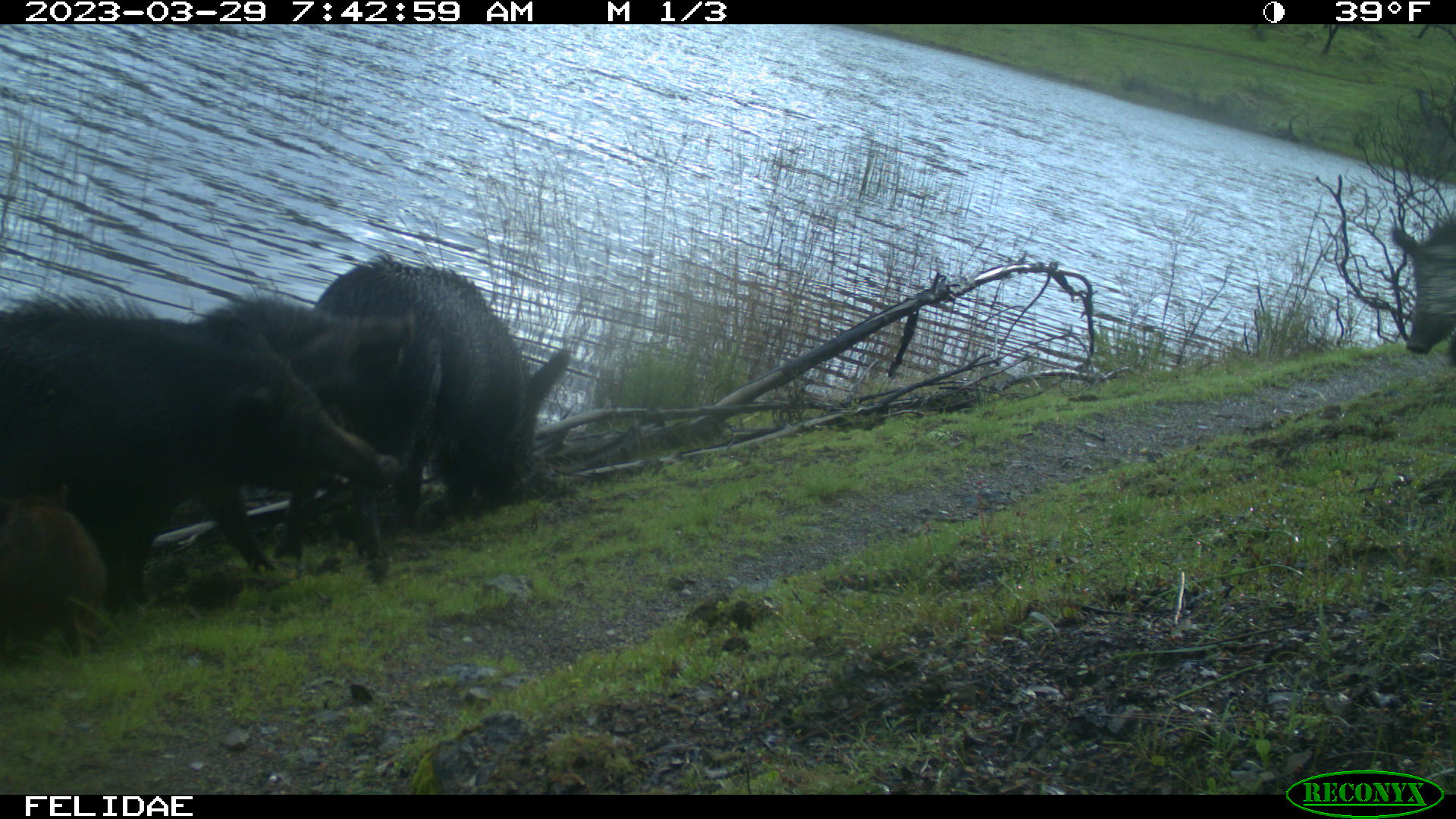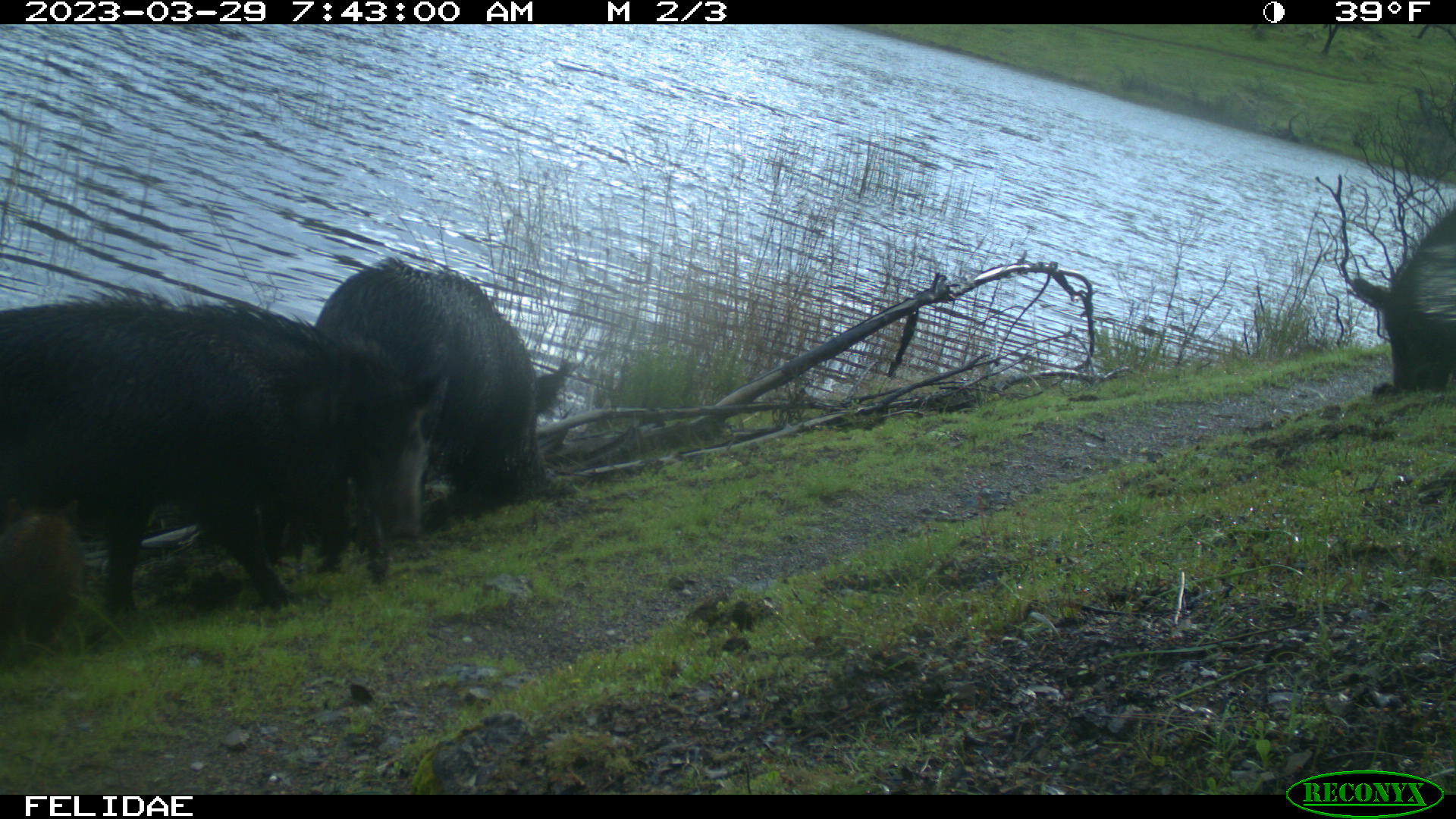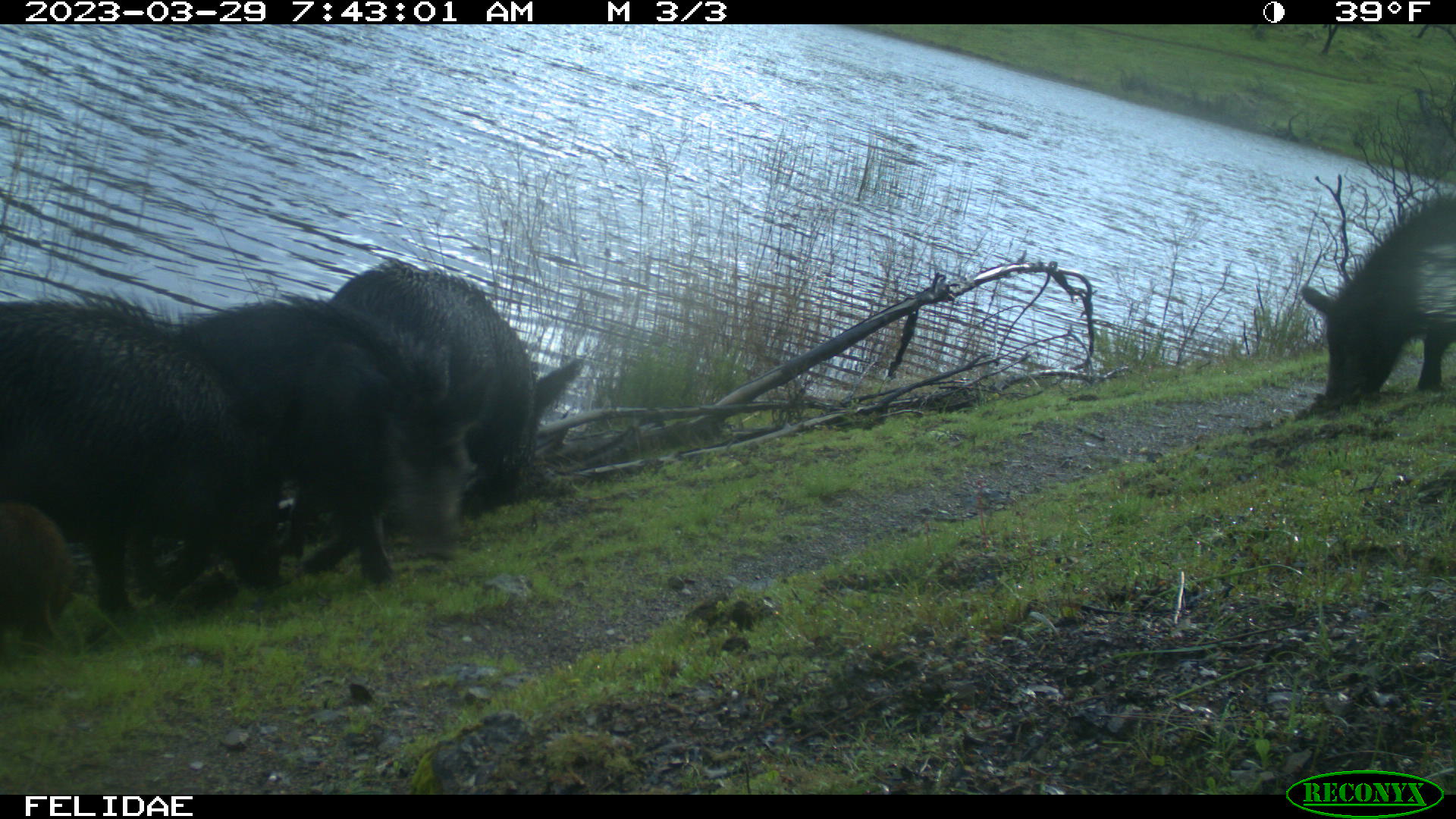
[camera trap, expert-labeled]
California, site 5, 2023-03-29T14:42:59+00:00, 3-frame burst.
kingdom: Animalia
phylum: Chordata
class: Mammalia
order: Artiodactyla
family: Suidae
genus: Sus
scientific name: Sus scrofa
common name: wild boar